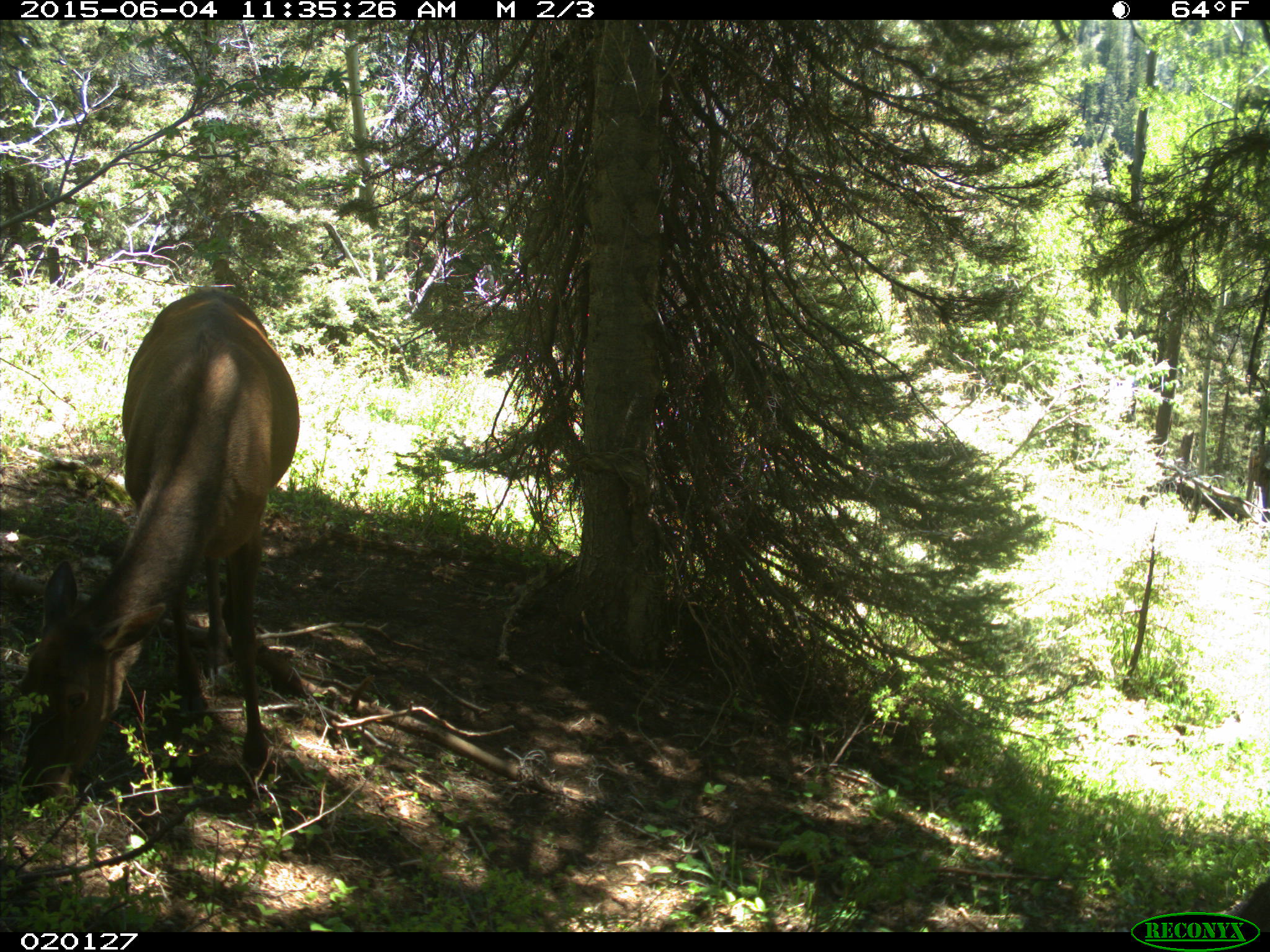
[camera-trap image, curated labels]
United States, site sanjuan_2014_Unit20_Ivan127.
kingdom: Animalia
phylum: Chordata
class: Mammalia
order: Artiodactyla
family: Cervidae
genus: Cervus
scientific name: Cervus elaphus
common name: red deer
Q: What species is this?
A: Cervus elaphus (red deer).